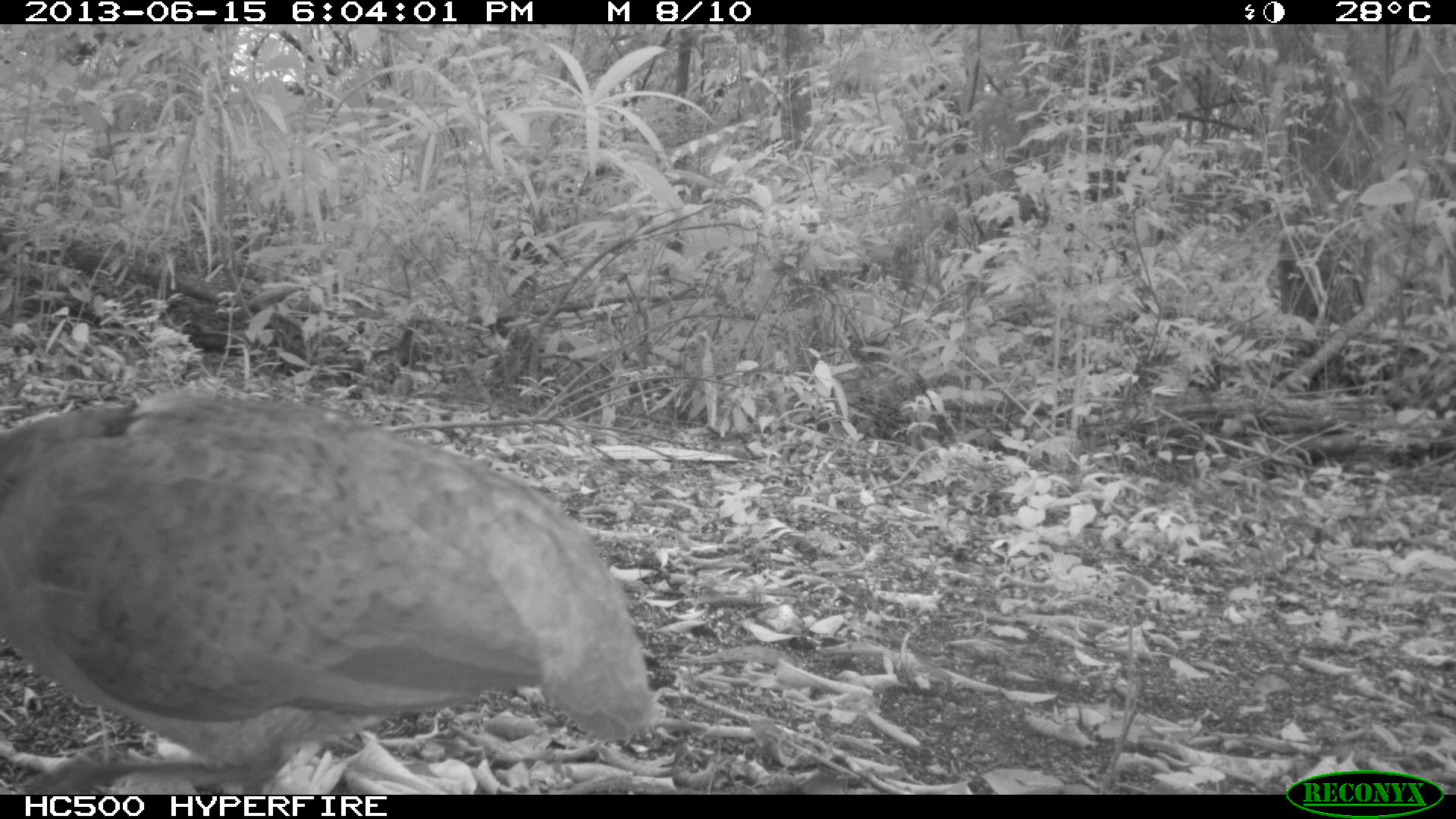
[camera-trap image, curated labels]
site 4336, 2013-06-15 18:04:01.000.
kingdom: Animalia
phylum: Chordata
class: Aves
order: Tinamiformes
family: Tinamidae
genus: Tinamus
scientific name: Tinamus major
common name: great tinamou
Tinamus major (great tinamou), count 1.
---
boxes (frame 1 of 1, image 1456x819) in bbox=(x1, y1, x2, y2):
tinamus major: bbox=(0, 388, 660, 795)